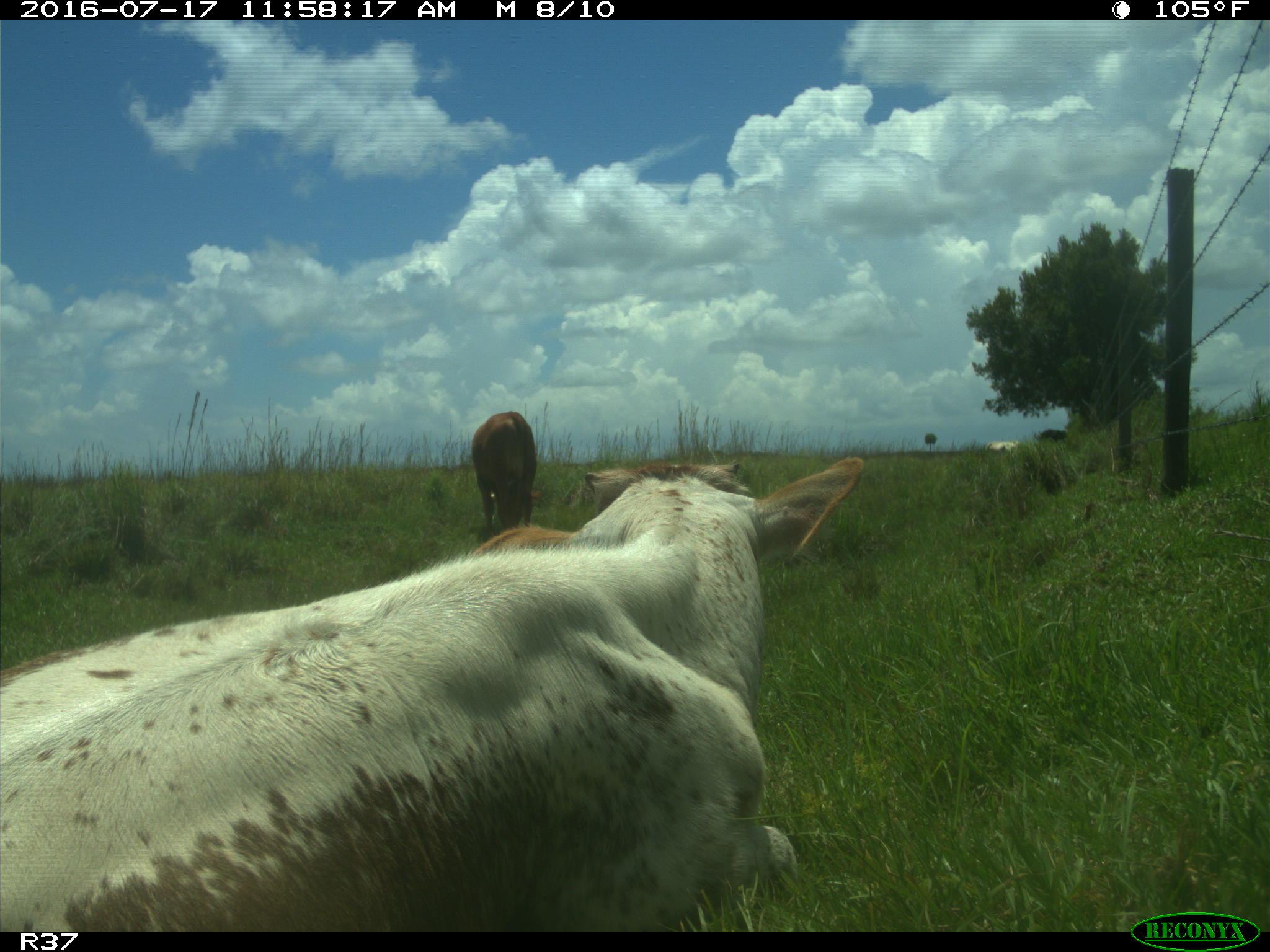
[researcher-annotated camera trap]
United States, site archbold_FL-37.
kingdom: Animalia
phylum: Chordata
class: Mammalia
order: Artiodactyla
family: Bovidae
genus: Bos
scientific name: Bos taurus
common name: domestic cow